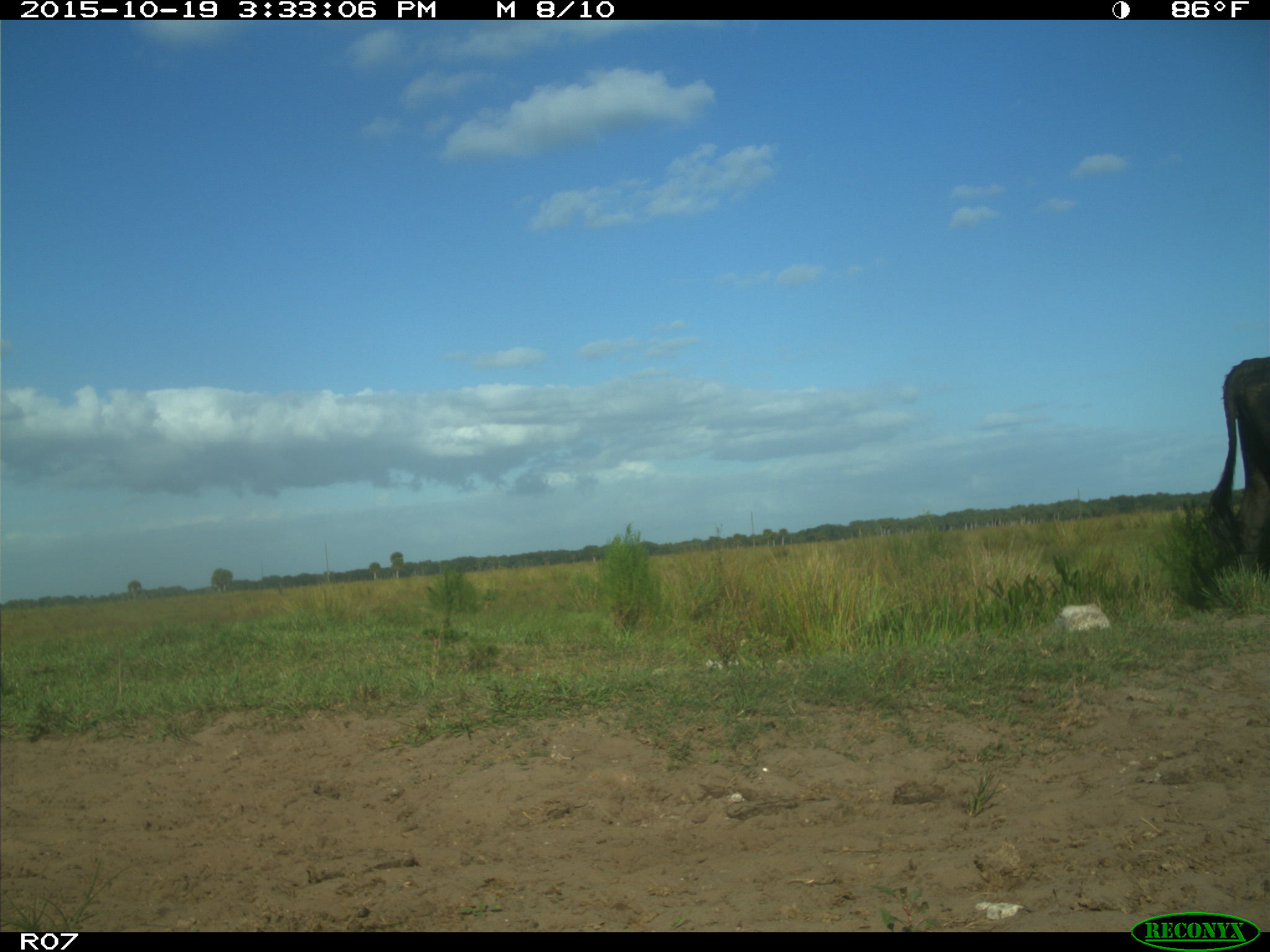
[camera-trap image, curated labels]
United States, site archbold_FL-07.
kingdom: Animalia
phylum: Chordata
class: Mammalia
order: Artiodactyla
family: Bovidae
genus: Bos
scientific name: Bos taurus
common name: domestic cow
Bos taurus (domestic cow).